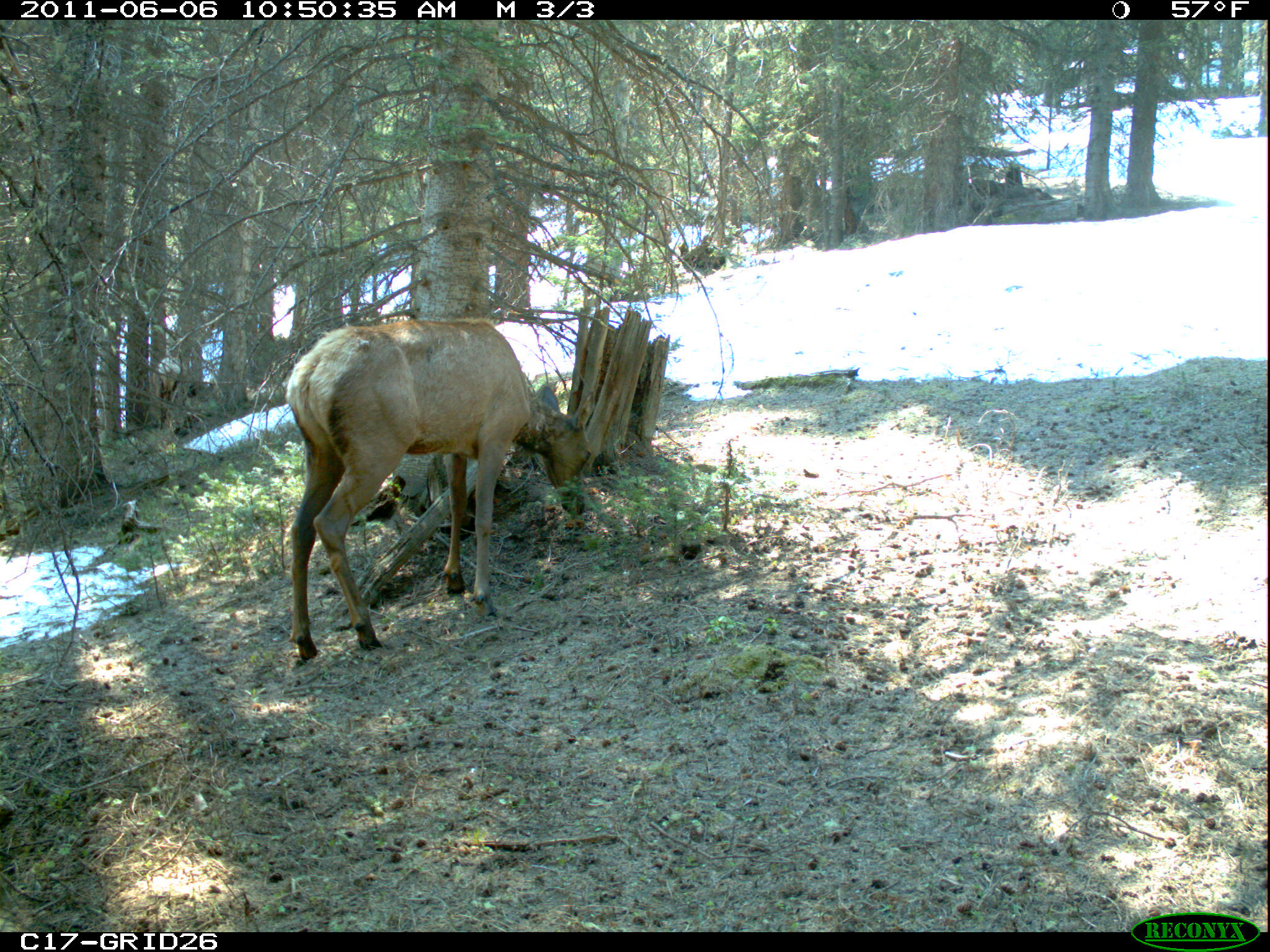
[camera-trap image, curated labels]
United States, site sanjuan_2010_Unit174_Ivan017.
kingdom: Animalia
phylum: Chordata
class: Mammalia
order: Artiodactyla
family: Cervidae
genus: Cervus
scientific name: Cervus elaphus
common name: red deer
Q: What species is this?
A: Cervus elaphus (red deer).